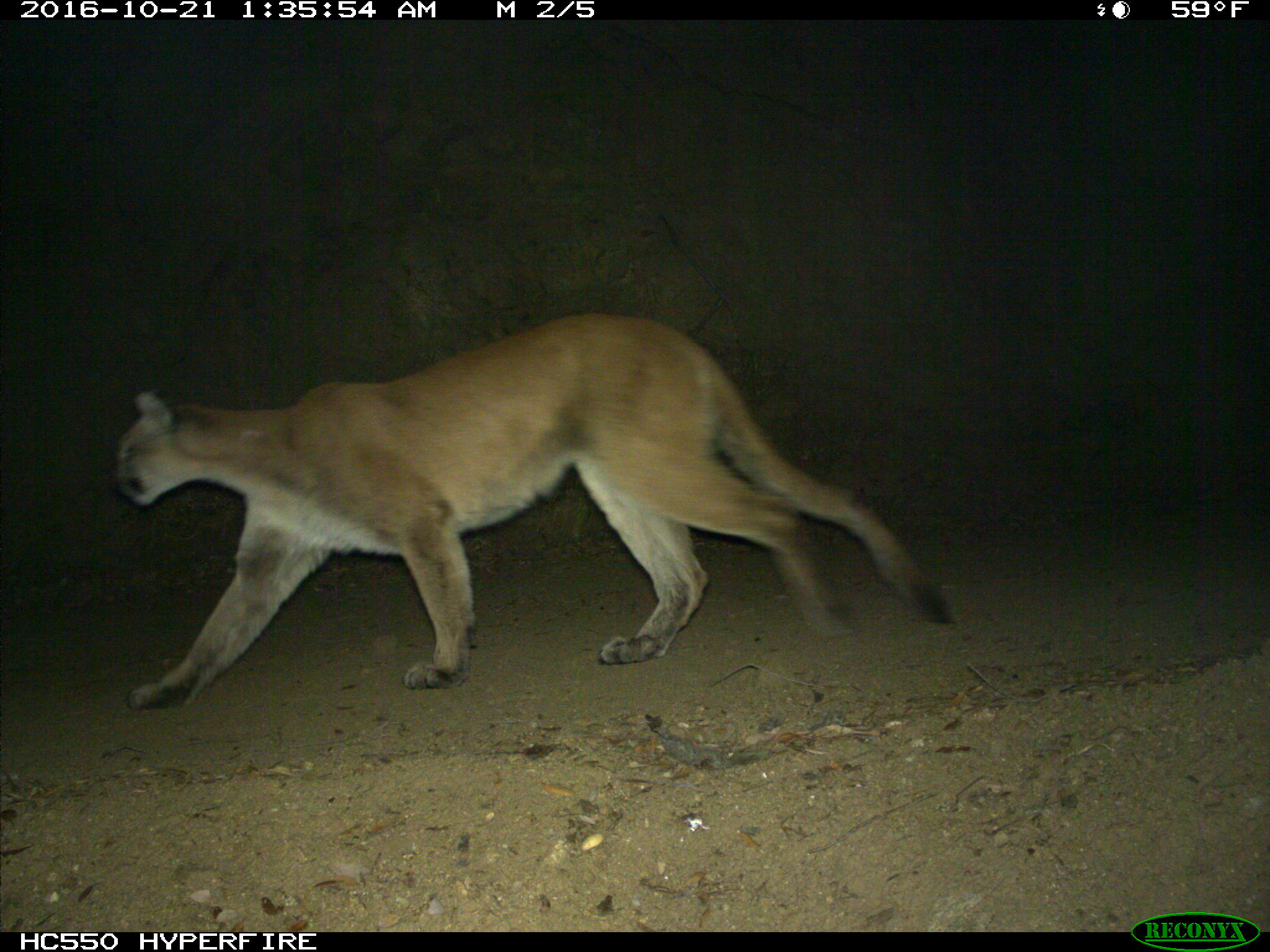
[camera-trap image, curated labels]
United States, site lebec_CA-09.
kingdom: Animalia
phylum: Chordata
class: Mammalia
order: Carnivora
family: Felidae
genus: Puma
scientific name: Puma concolor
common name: mountain lion